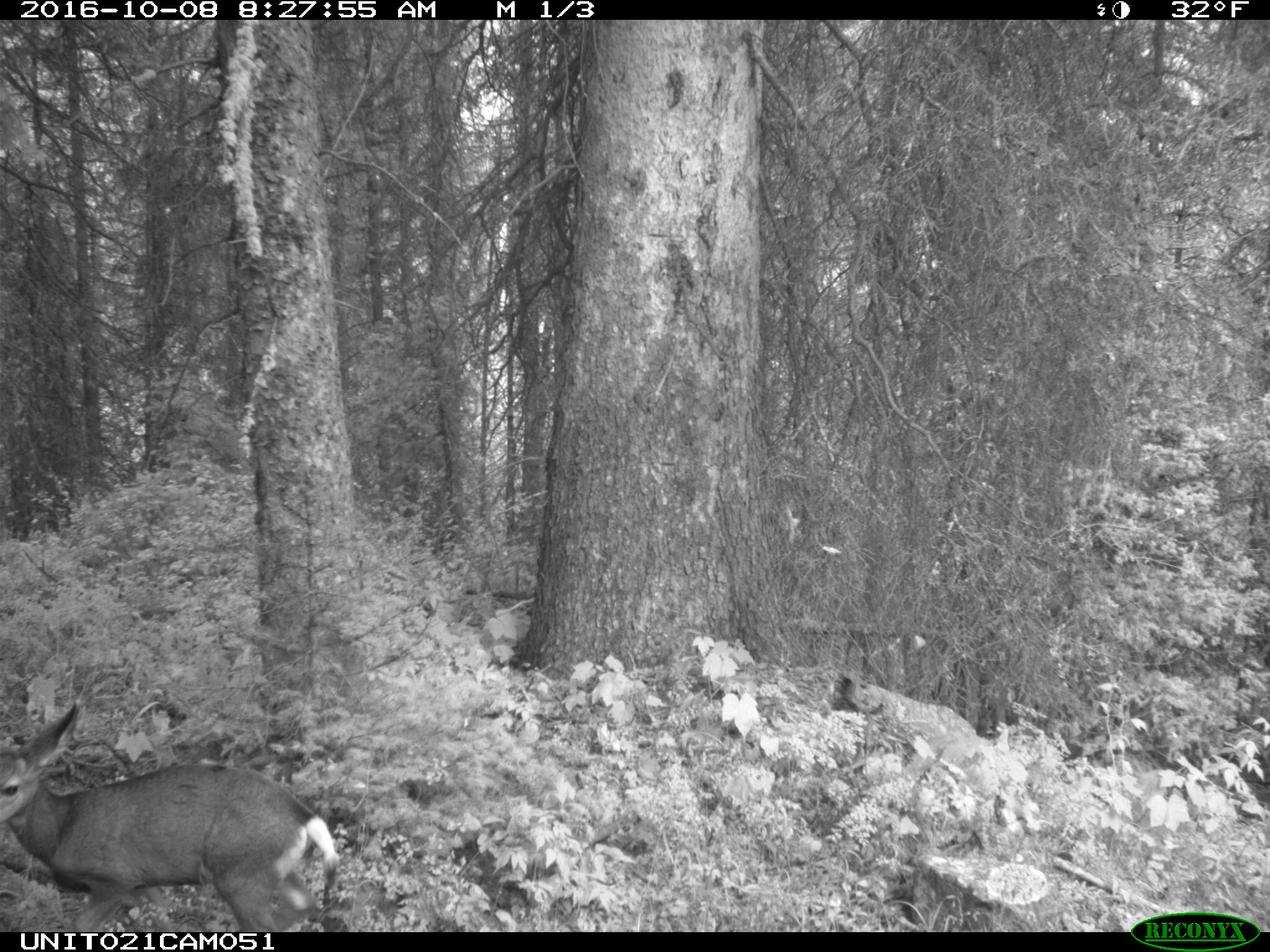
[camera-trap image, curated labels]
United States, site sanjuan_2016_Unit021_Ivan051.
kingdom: Animalia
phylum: Chordata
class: Mammalia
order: Artiodactyla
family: Cervidae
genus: Odocoileus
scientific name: Odocoileus hemionus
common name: mule deer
Odocoileus hemionus (mule deer).